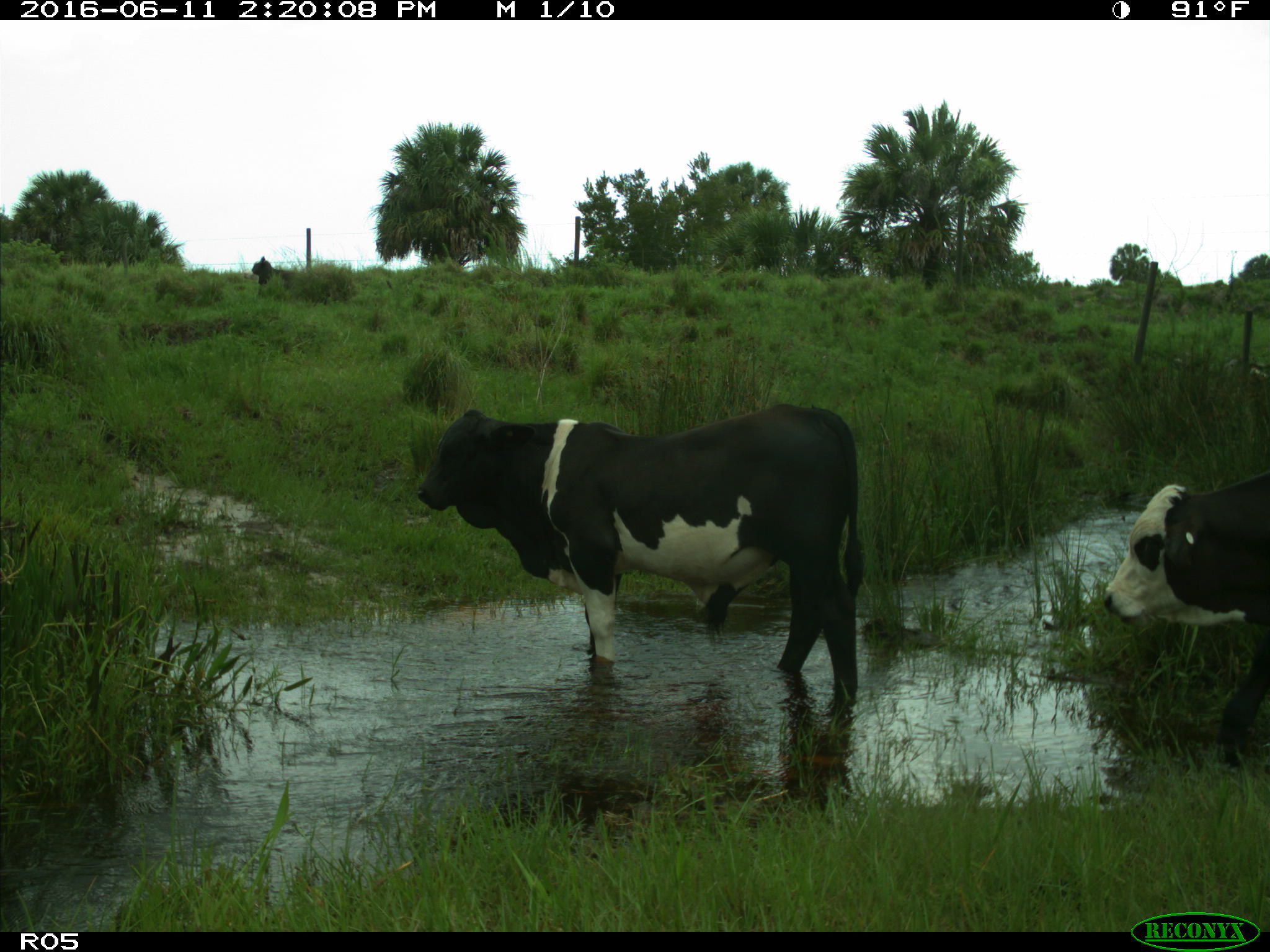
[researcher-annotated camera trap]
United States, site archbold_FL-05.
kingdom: Animalia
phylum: Chordata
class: Mammalia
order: Artiodactyla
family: Bovidae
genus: Bos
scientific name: Bos taurus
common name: domestic cow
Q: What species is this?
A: Bos taurus (domestic cow).